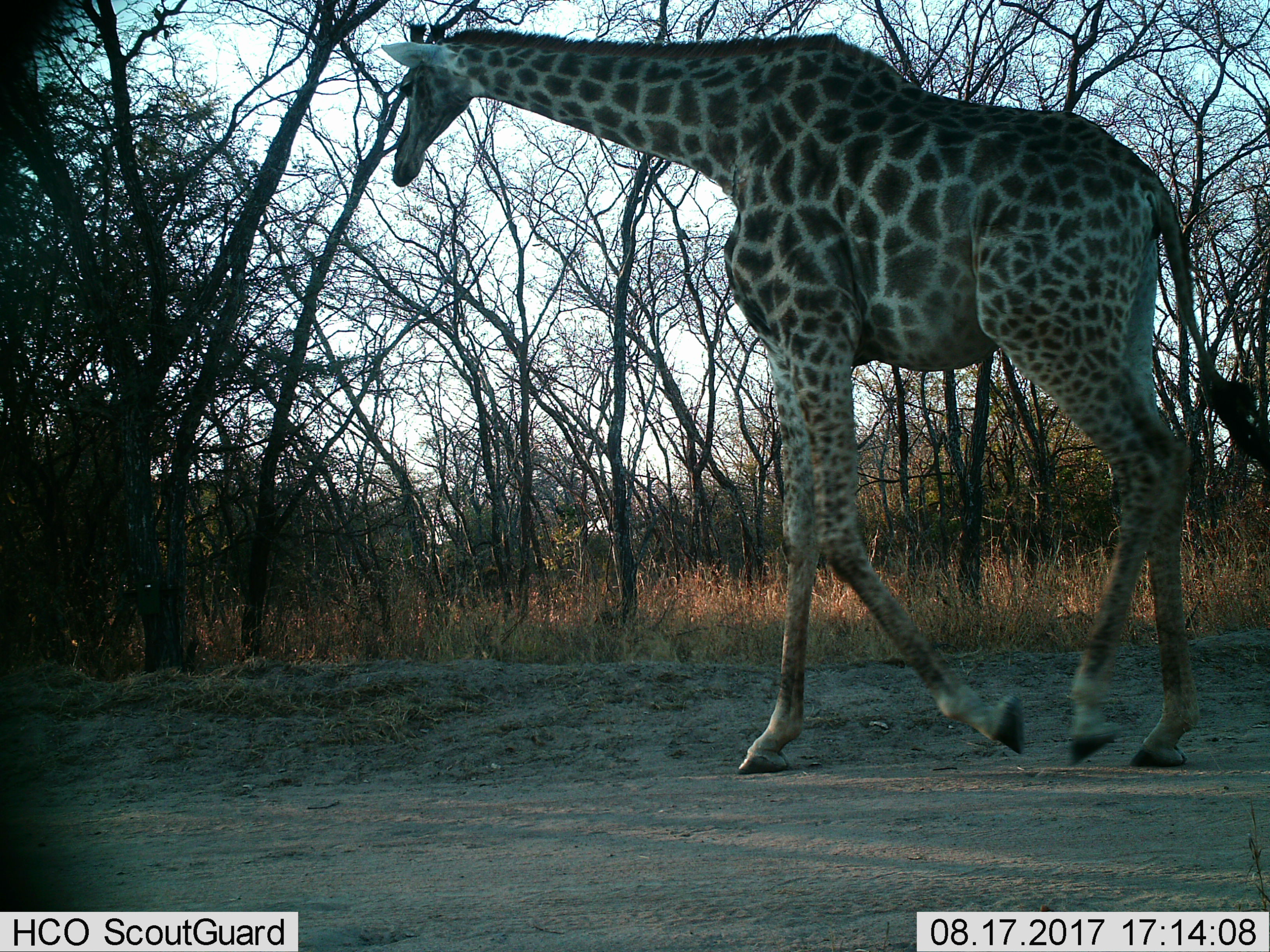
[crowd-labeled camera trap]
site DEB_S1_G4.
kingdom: Animalia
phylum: Chordata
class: Mammalia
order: Artiodactyla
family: Giraffidae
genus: Giraffa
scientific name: Giraffa camelopardalis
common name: giraffe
Giraffe (Giraffa camelopardalis), count 1. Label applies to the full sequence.